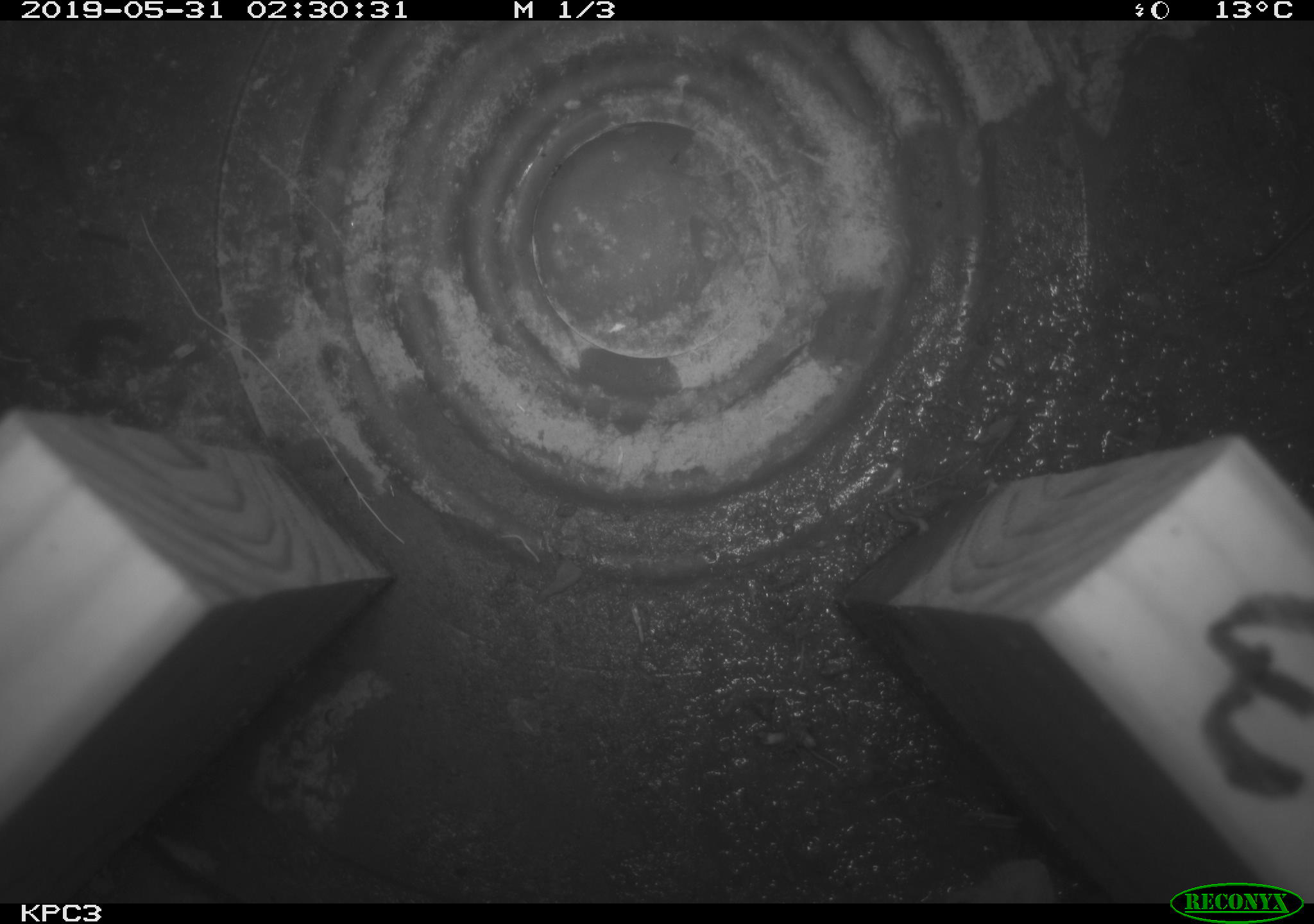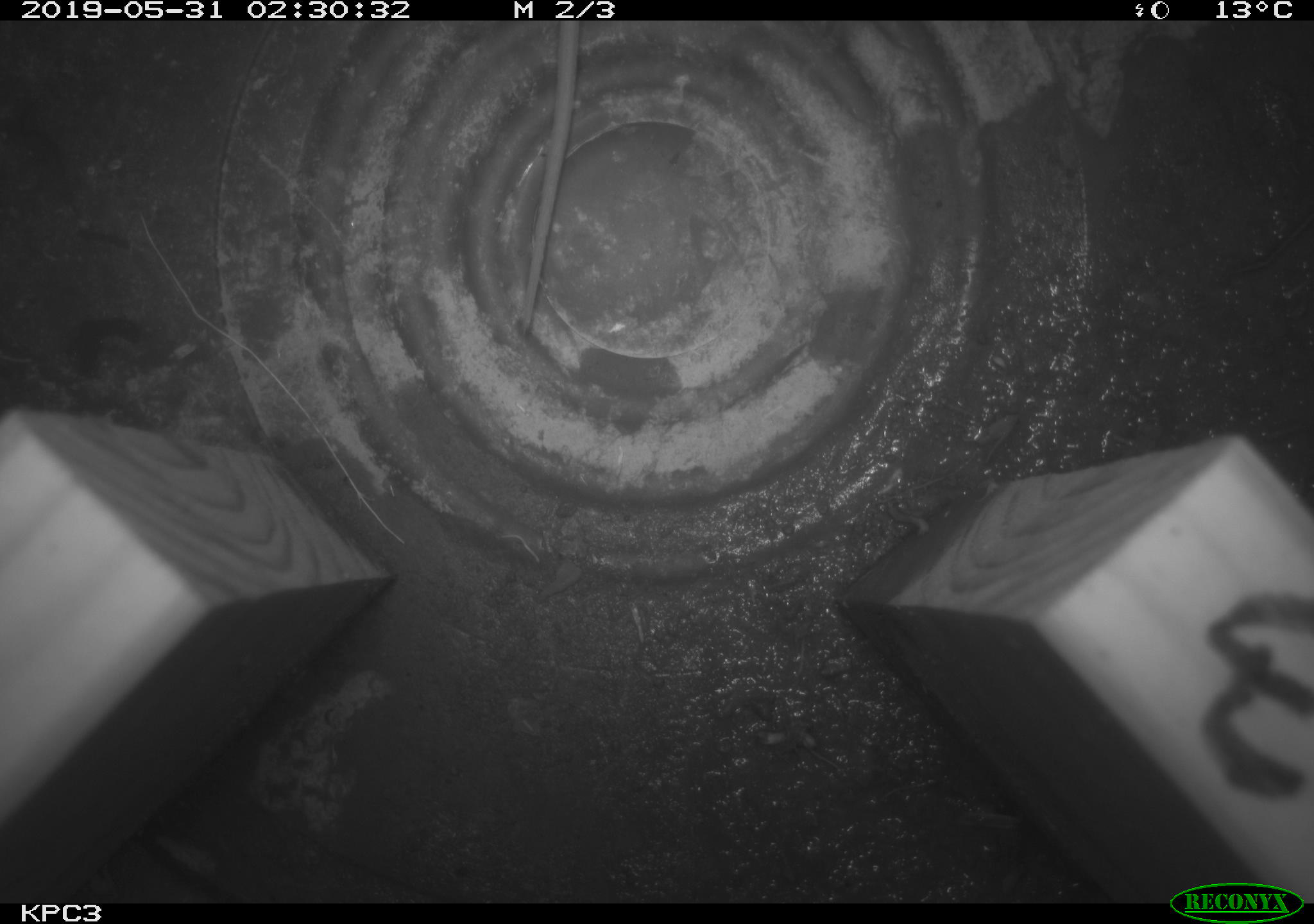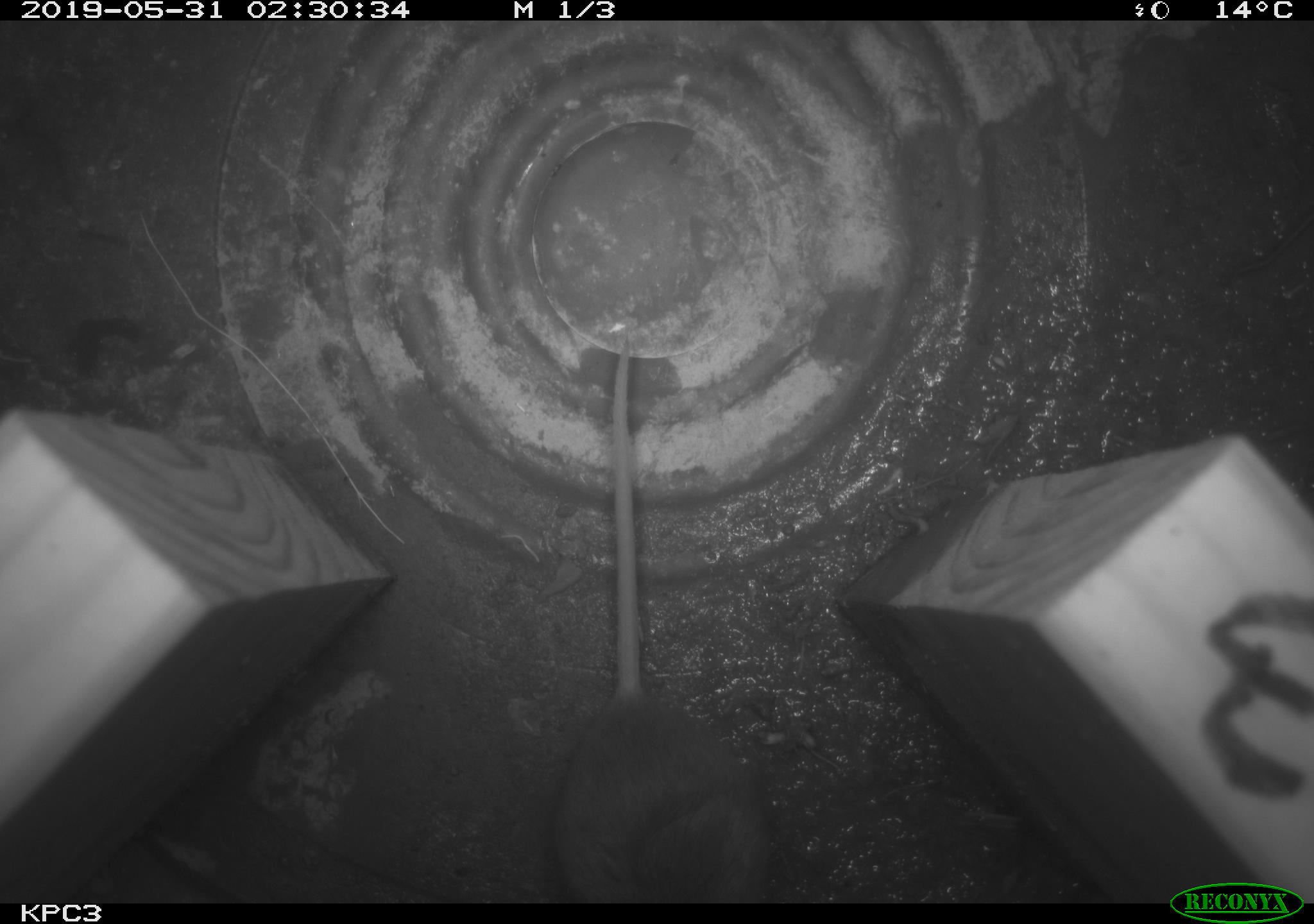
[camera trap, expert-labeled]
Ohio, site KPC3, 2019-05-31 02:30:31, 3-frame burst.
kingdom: Animalia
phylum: Chordata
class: Mammalia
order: Rodentia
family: Cricetidae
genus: Peromyscus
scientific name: Peromyscus leucopus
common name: white-footed mouse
White-footed mouse (Peromyscus leucopus).